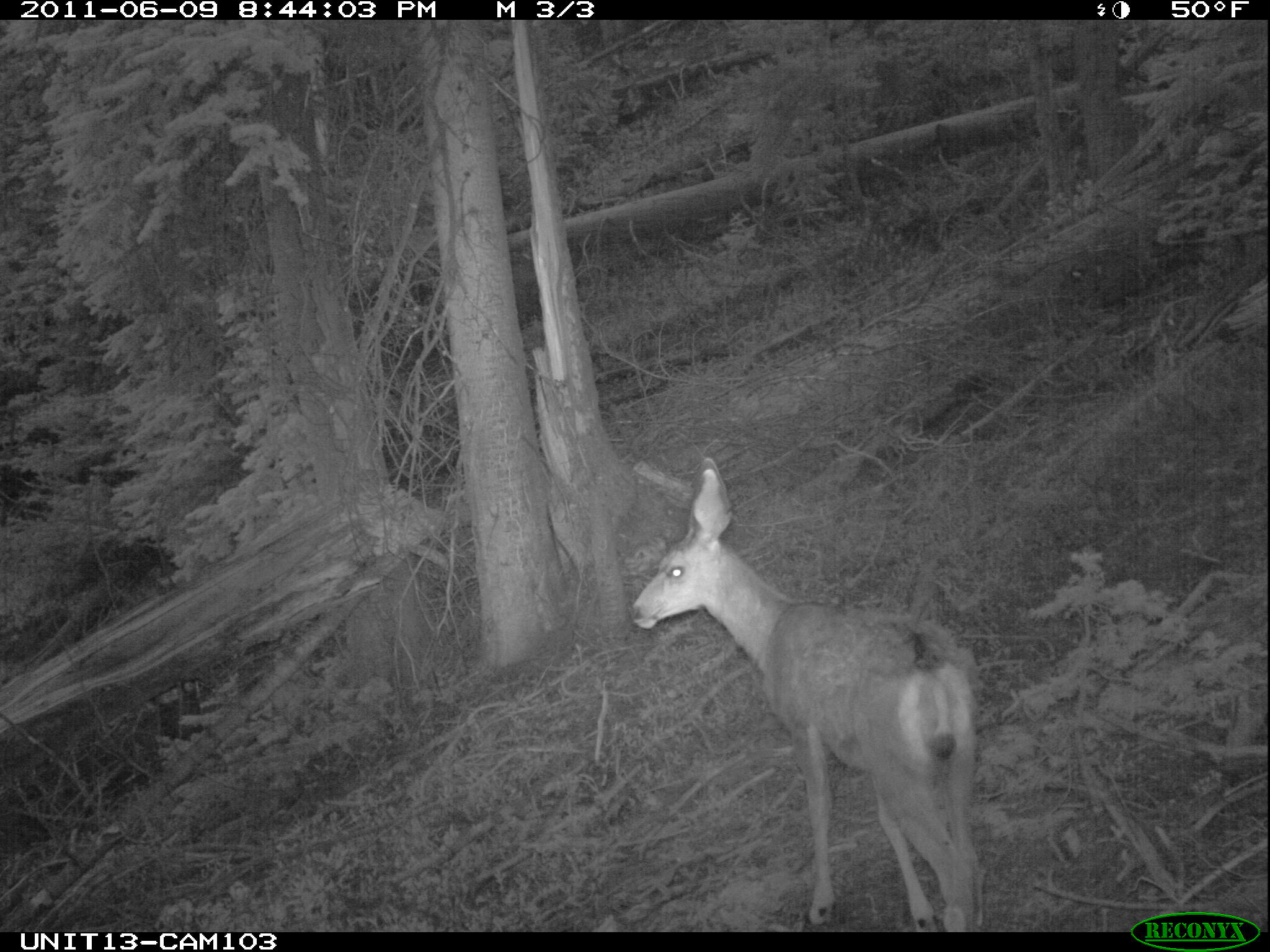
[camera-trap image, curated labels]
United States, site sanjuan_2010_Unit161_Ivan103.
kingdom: Animalia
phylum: Chordata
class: Mammalia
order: Artiodactyla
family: Cervidae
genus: Odocoileus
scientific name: Odocoileus hemionus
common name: mule deer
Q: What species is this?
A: Odocoileus hemionus (mule deer).